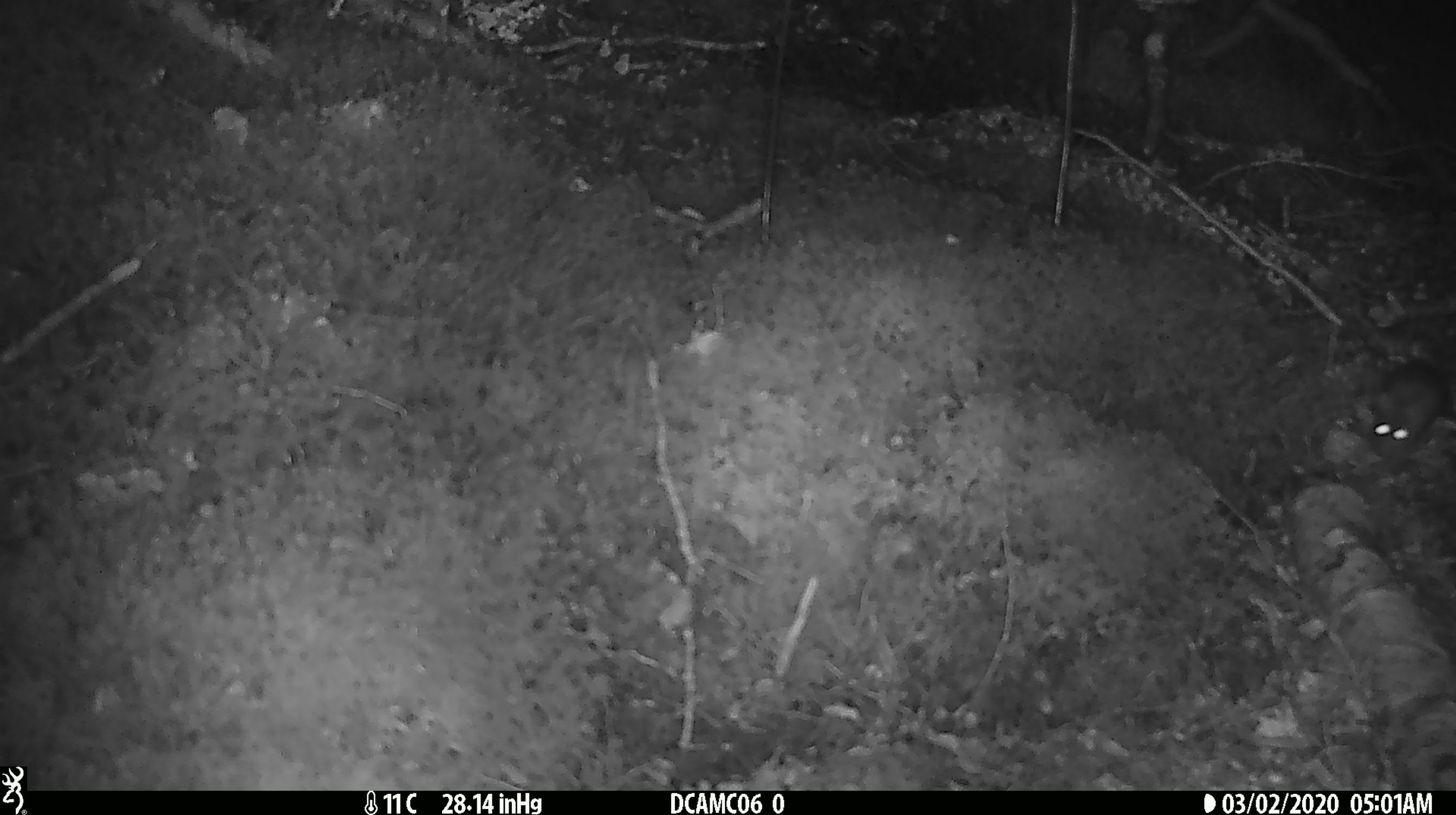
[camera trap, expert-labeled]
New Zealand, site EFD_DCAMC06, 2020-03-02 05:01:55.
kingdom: Animalia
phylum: Chordata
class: Mammalia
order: Rodentia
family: Muridae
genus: Mus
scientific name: Mus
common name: mouse